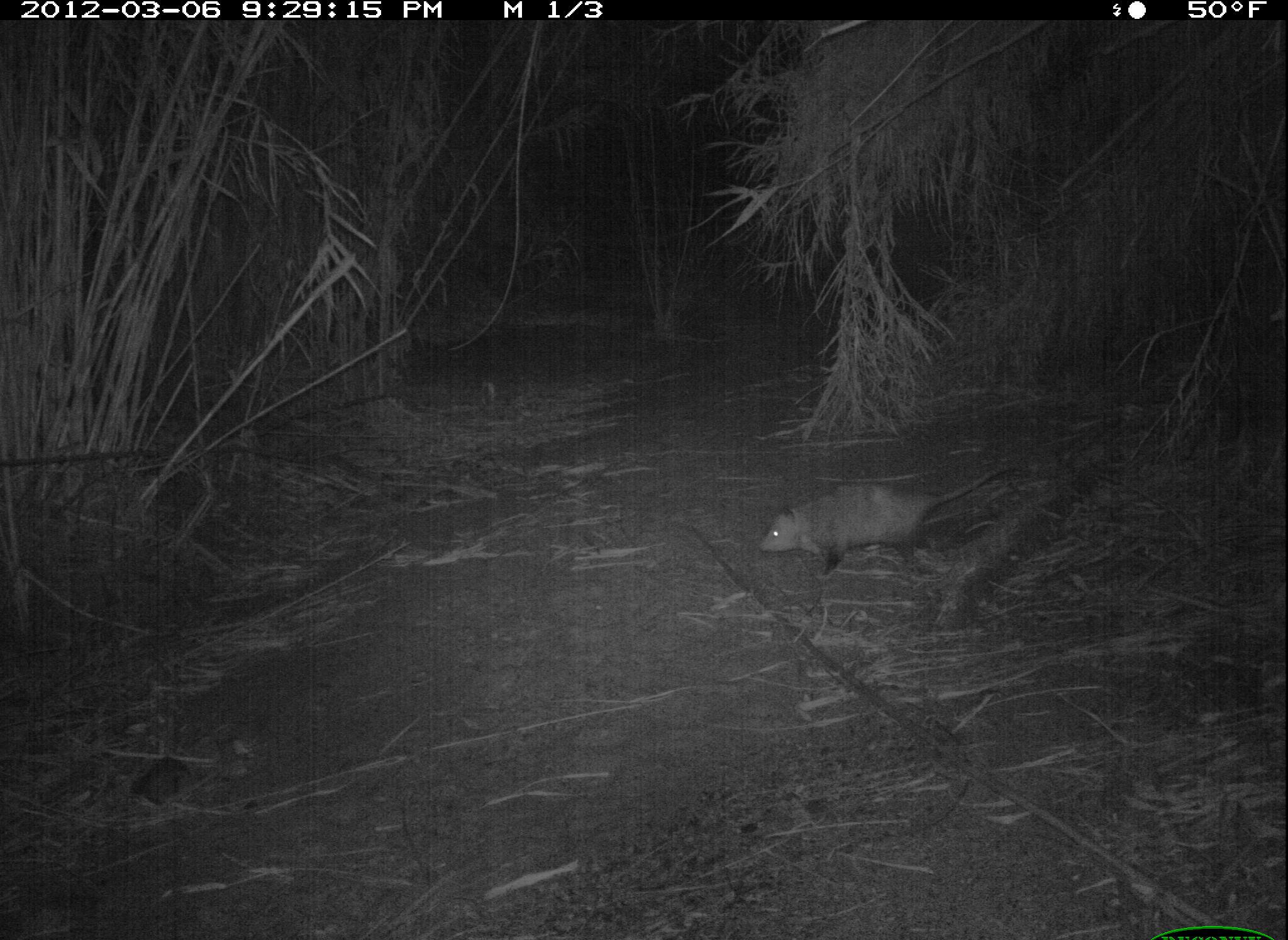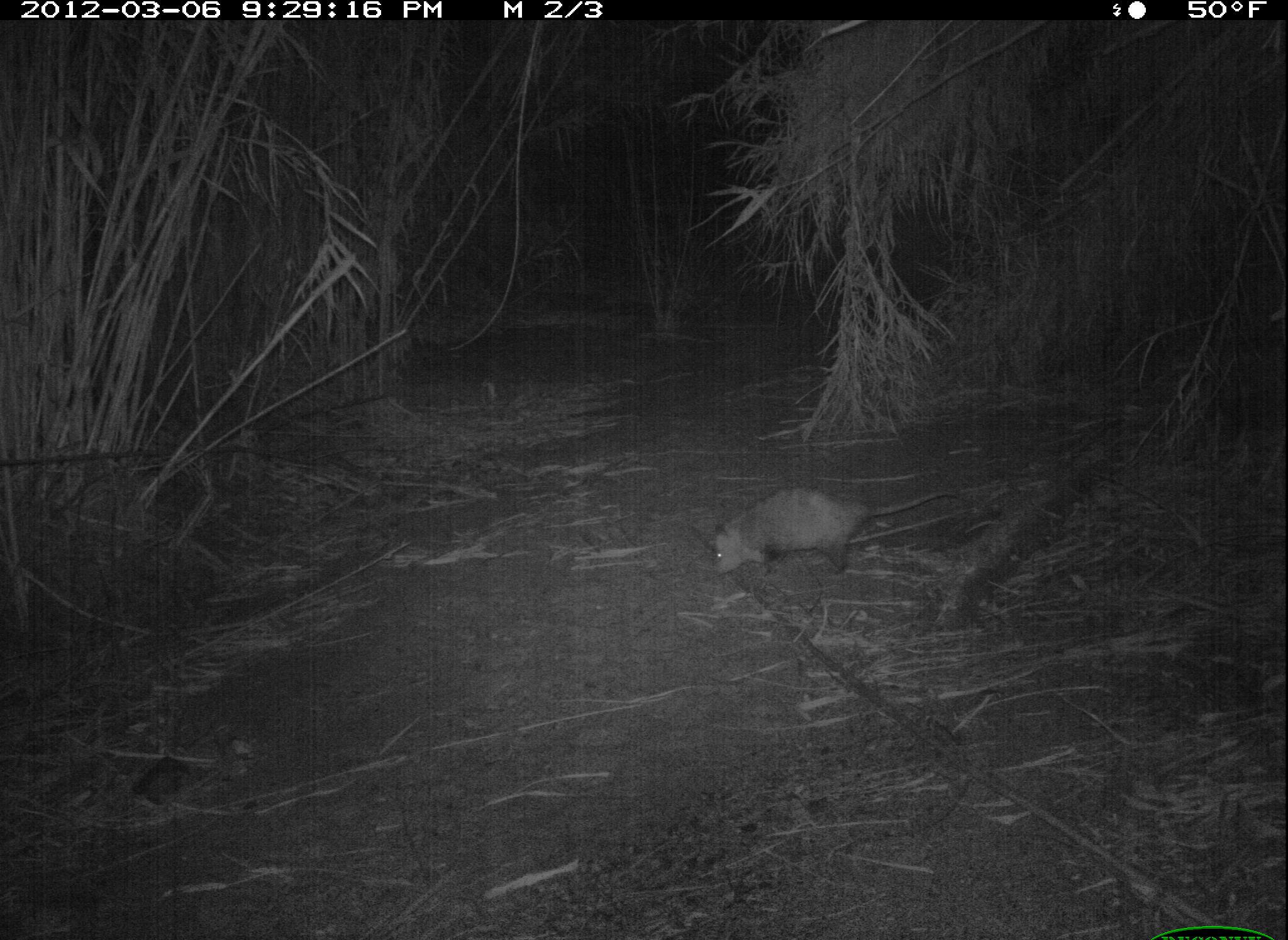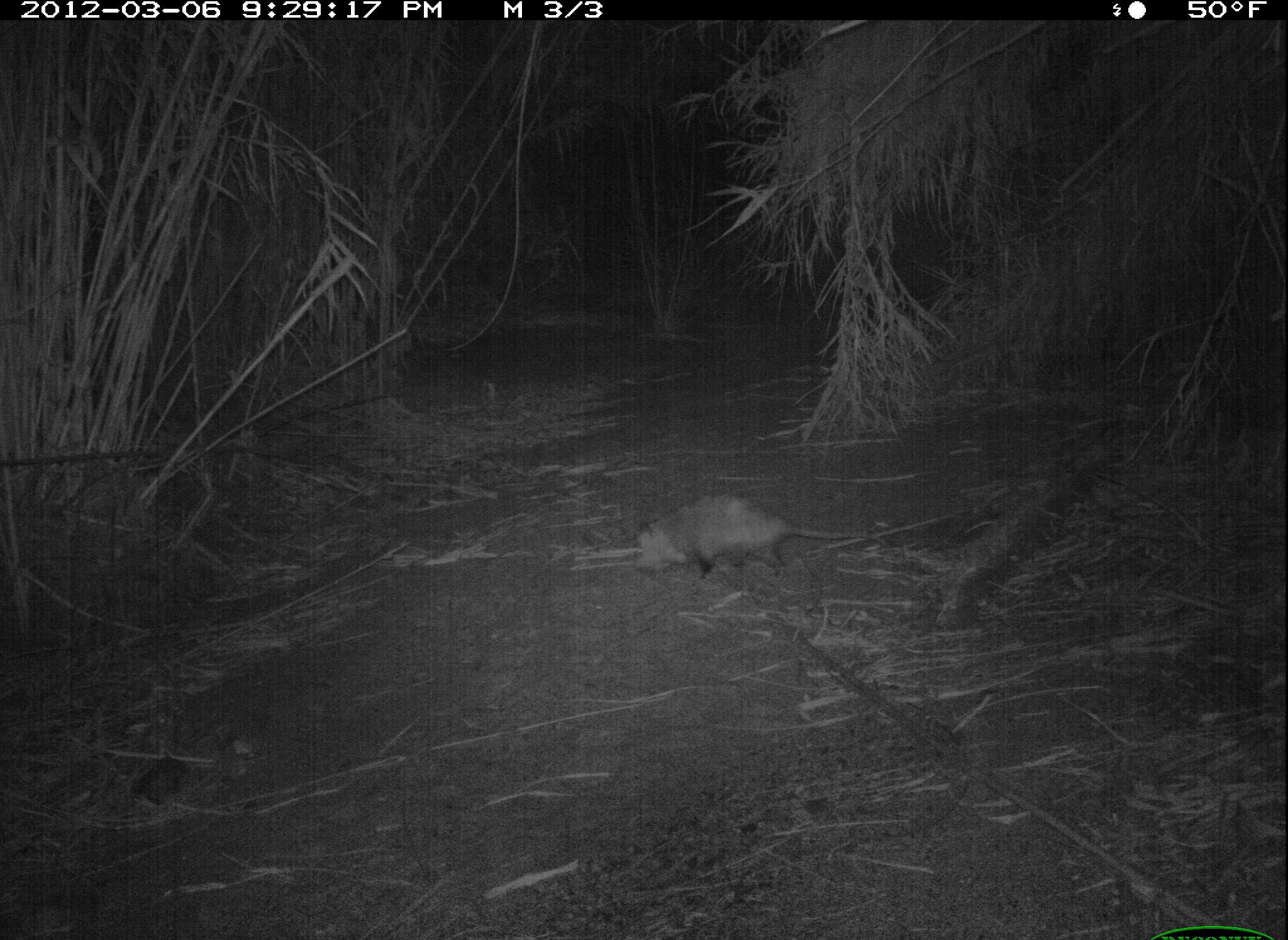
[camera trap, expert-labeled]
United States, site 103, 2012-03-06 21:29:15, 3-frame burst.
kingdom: Animalia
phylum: Chordata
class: Mammalia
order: Didelphimorphia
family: Didelphidae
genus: Didelphis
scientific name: Didelphis virginiana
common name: virginia opossum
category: opossum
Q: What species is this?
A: Opossum (virginia opossum) (Didelphis virginiana).